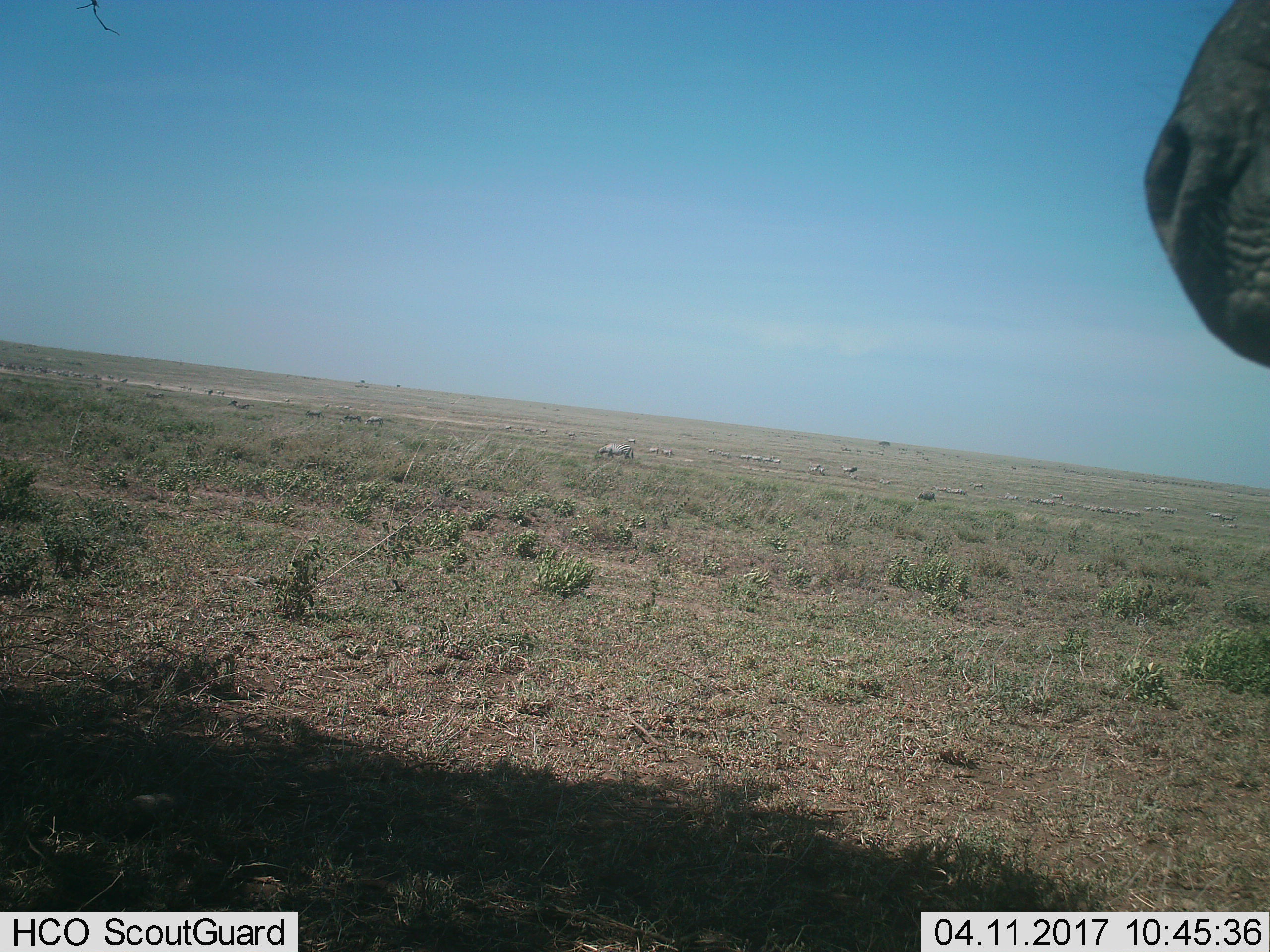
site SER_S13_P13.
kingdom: Animalia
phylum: Chordata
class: Mammalia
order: Perissodactyla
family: Equidae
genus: Equus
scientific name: Equus quagga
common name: plains zebra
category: zebraplains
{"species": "zebraplains (plains zebra) (Equus quagga)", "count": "11-50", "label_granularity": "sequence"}